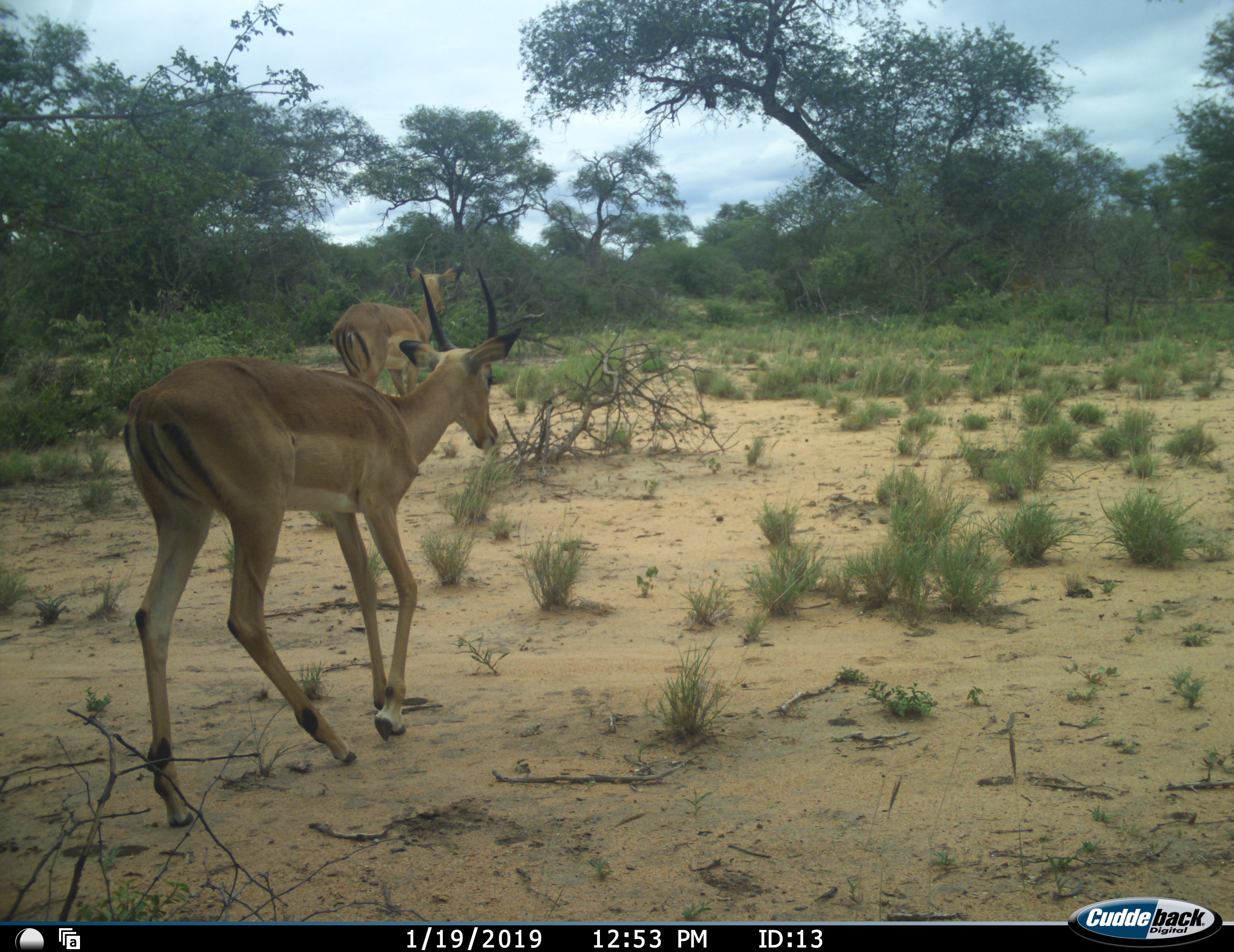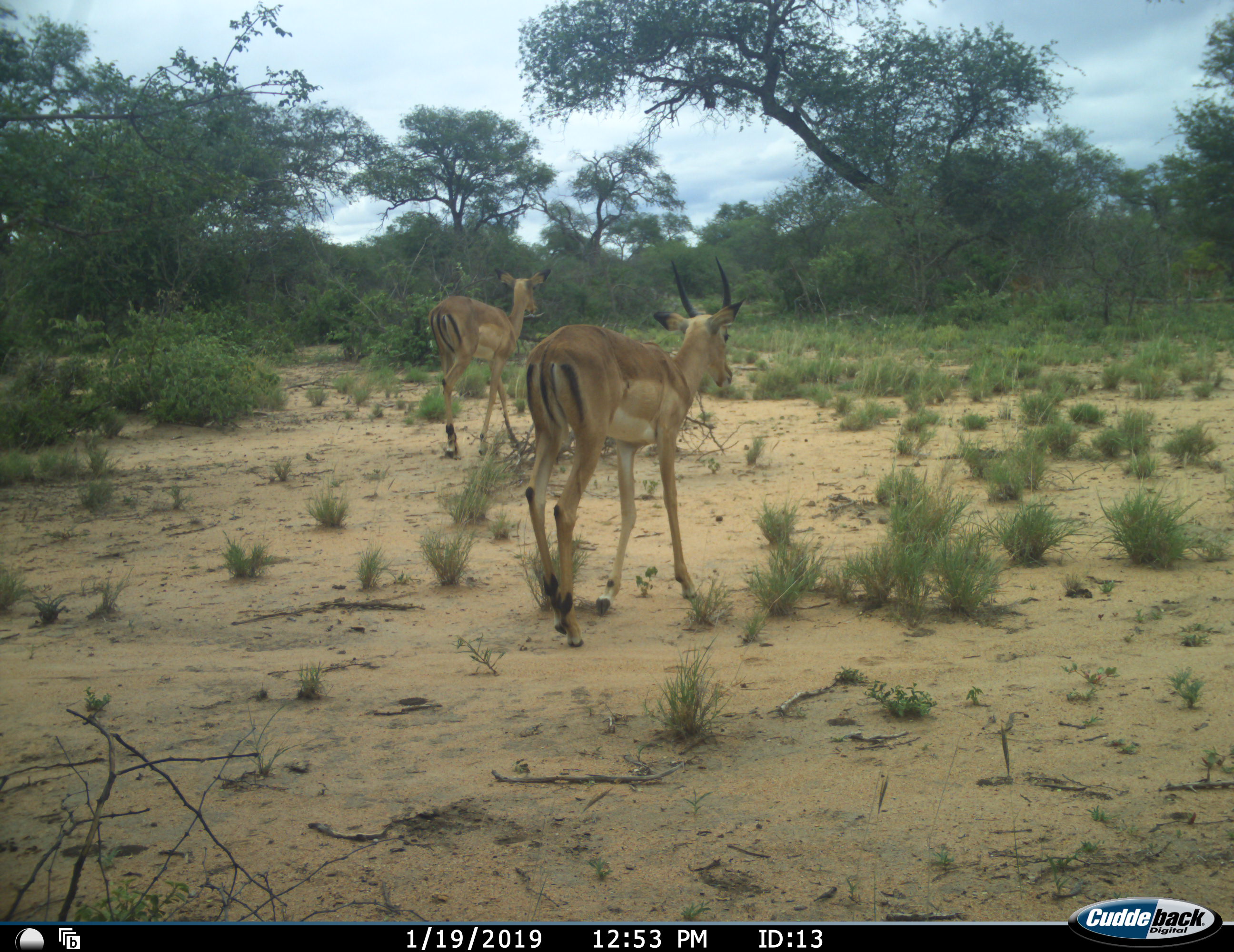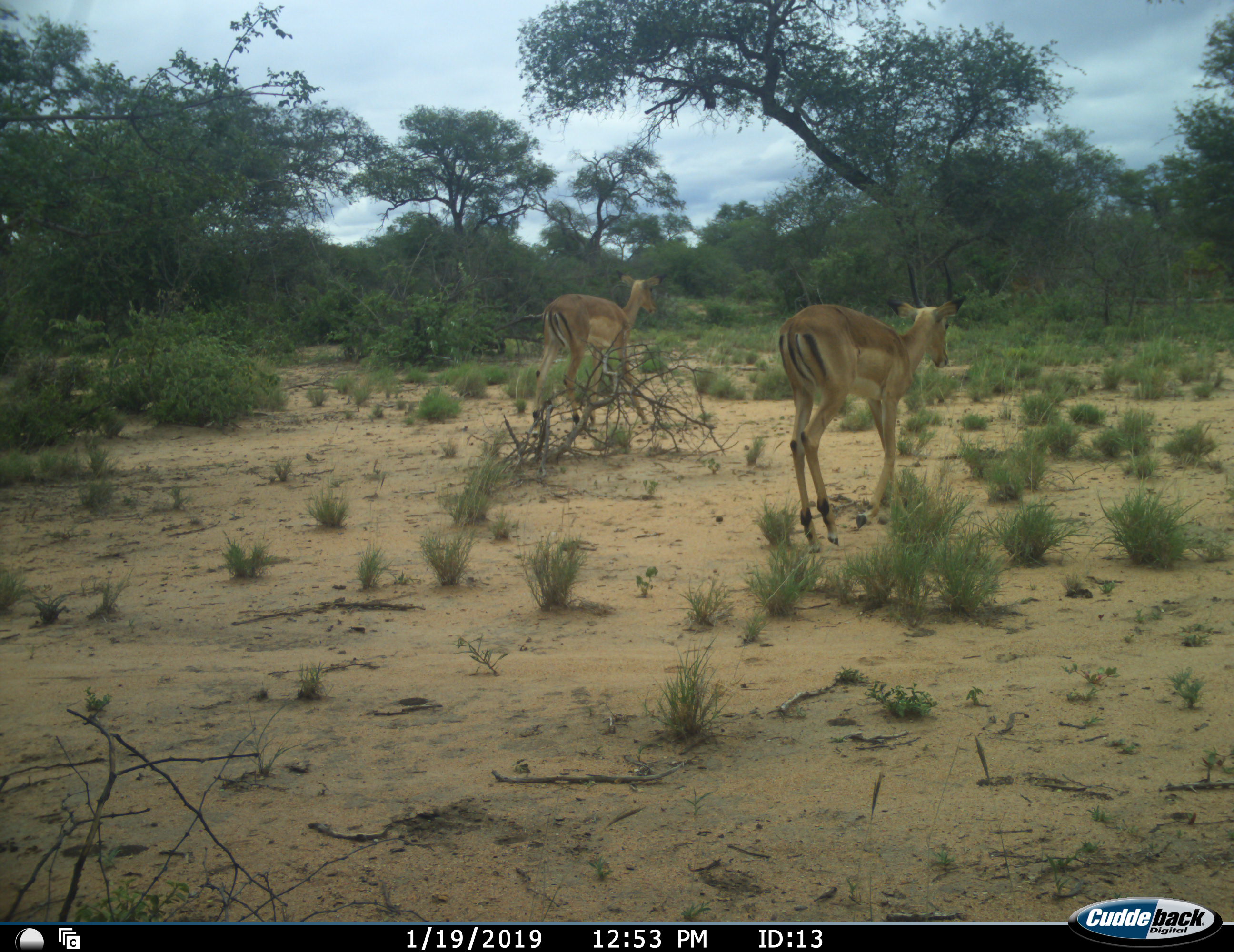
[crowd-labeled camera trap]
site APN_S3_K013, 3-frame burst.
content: unidentified animal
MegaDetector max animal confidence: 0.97